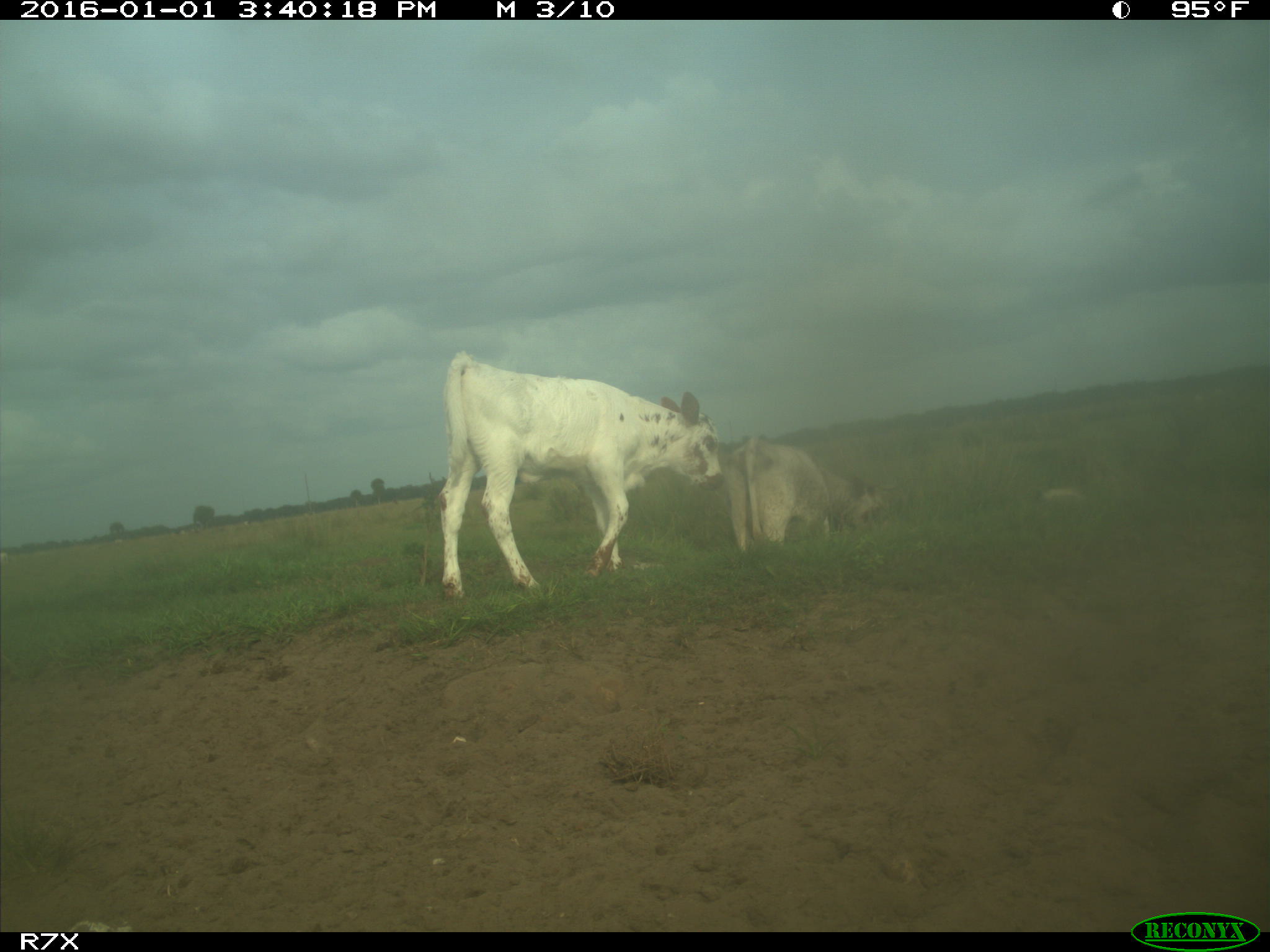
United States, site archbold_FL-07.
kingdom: Animalia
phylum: Chordata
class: Mammalia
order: Artiodactyla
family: Bovidae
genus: Bos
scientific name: Bos taurus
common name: domestic cow